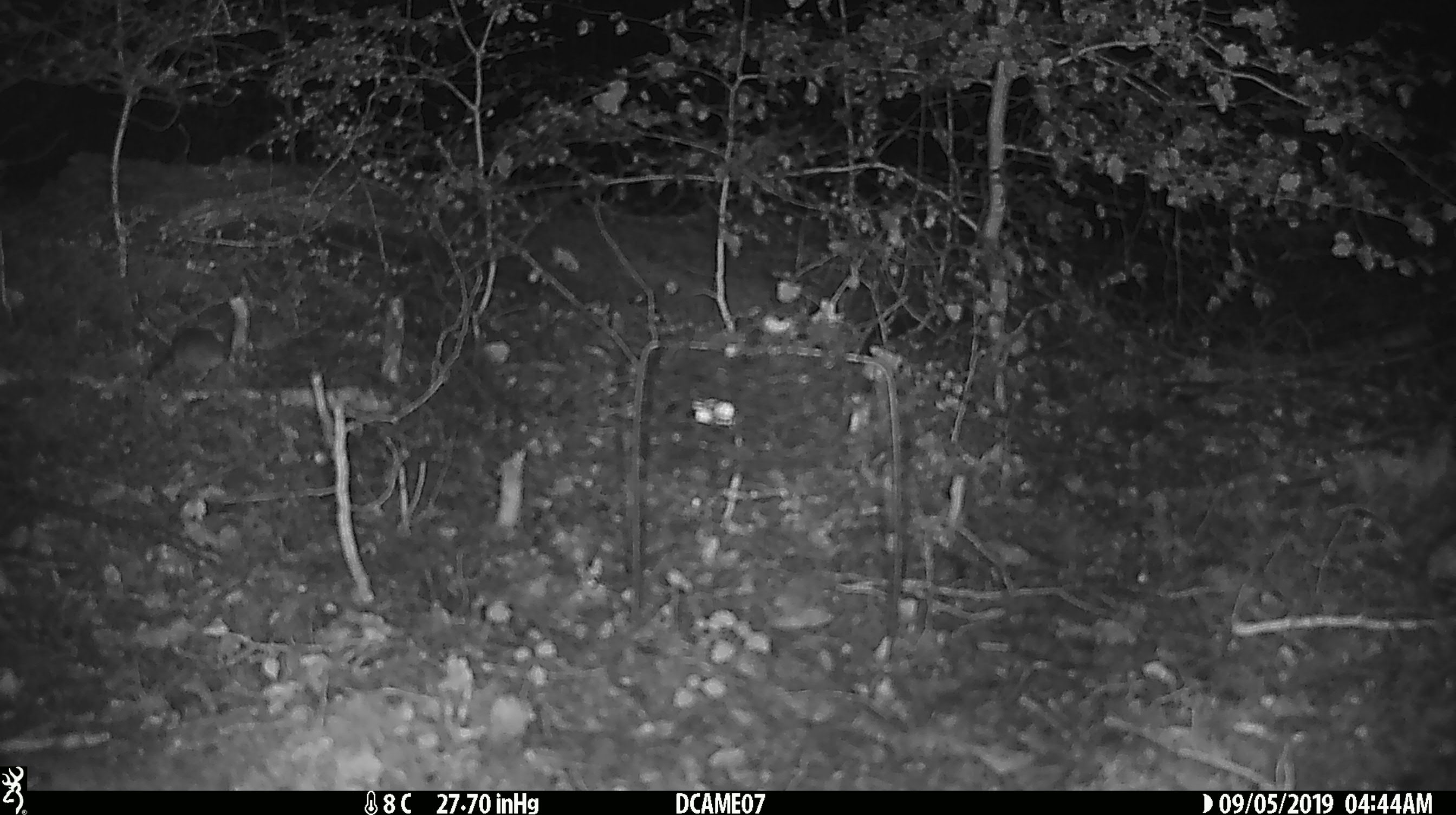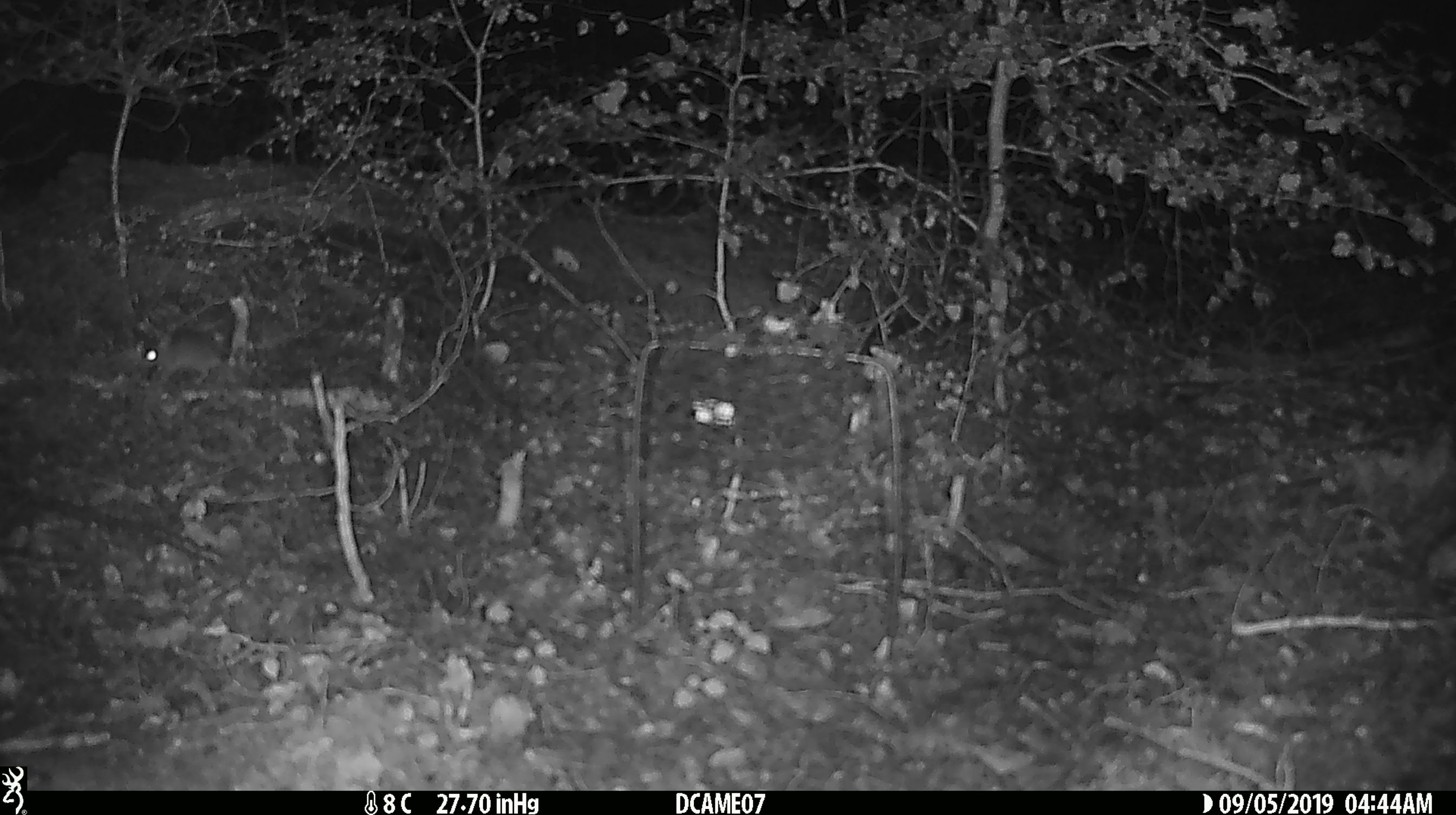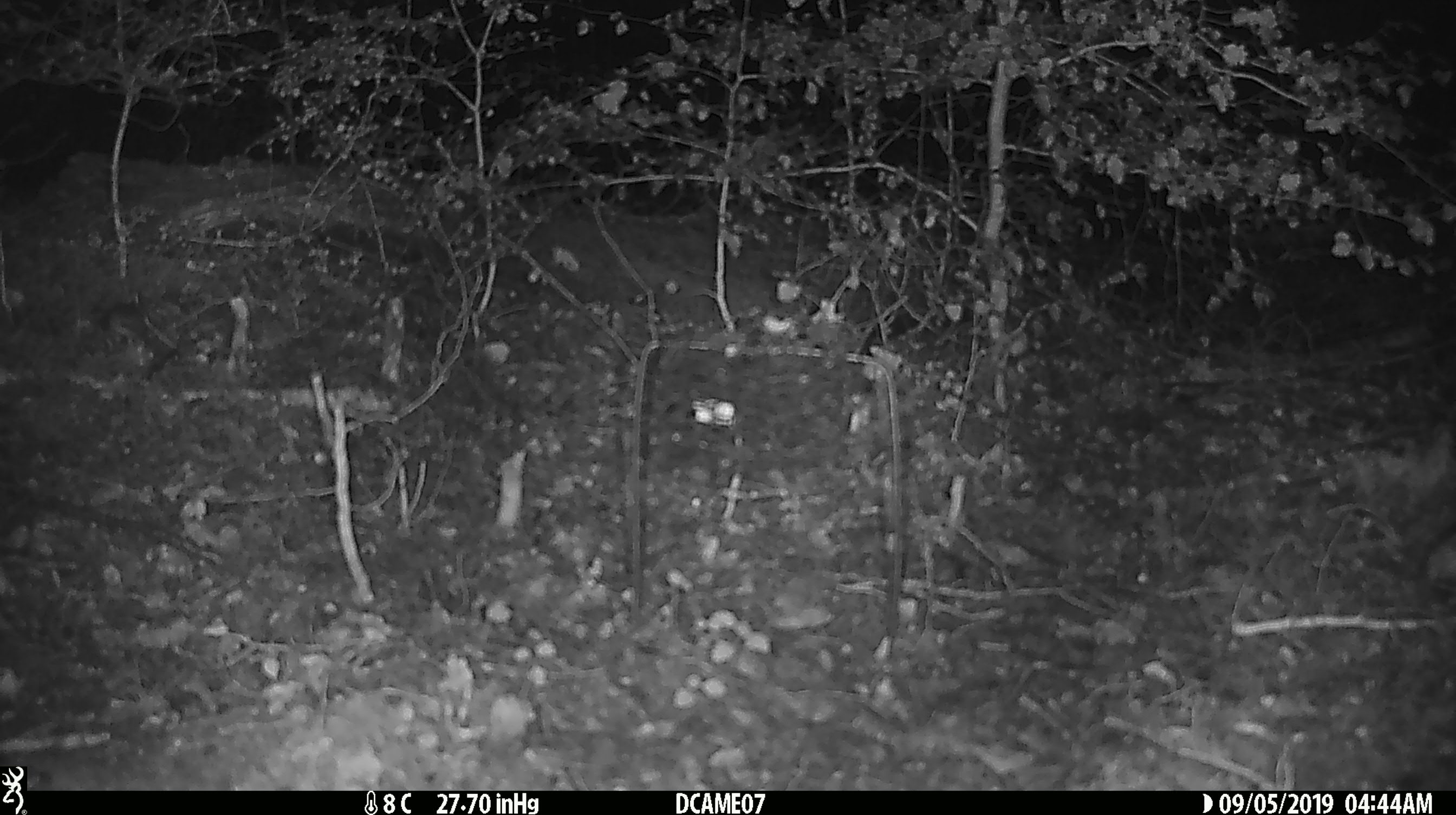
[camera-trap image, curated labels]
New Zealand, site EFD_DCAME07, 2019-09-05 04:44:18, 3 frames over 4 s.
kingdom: Animalia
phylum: Chordata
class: Mammalia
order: Rodentia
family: Muridae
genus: Mus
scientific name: Mus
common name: mouse